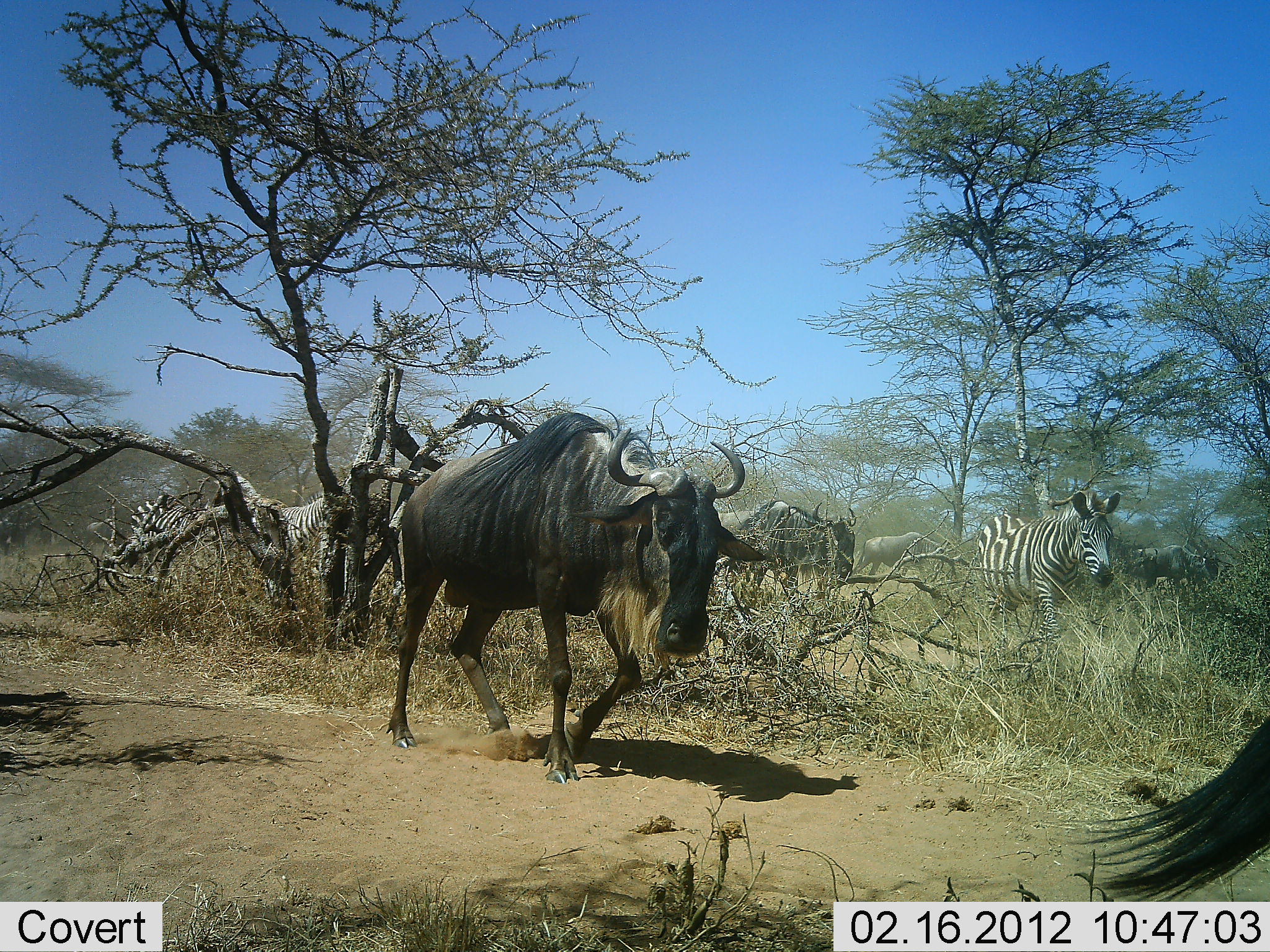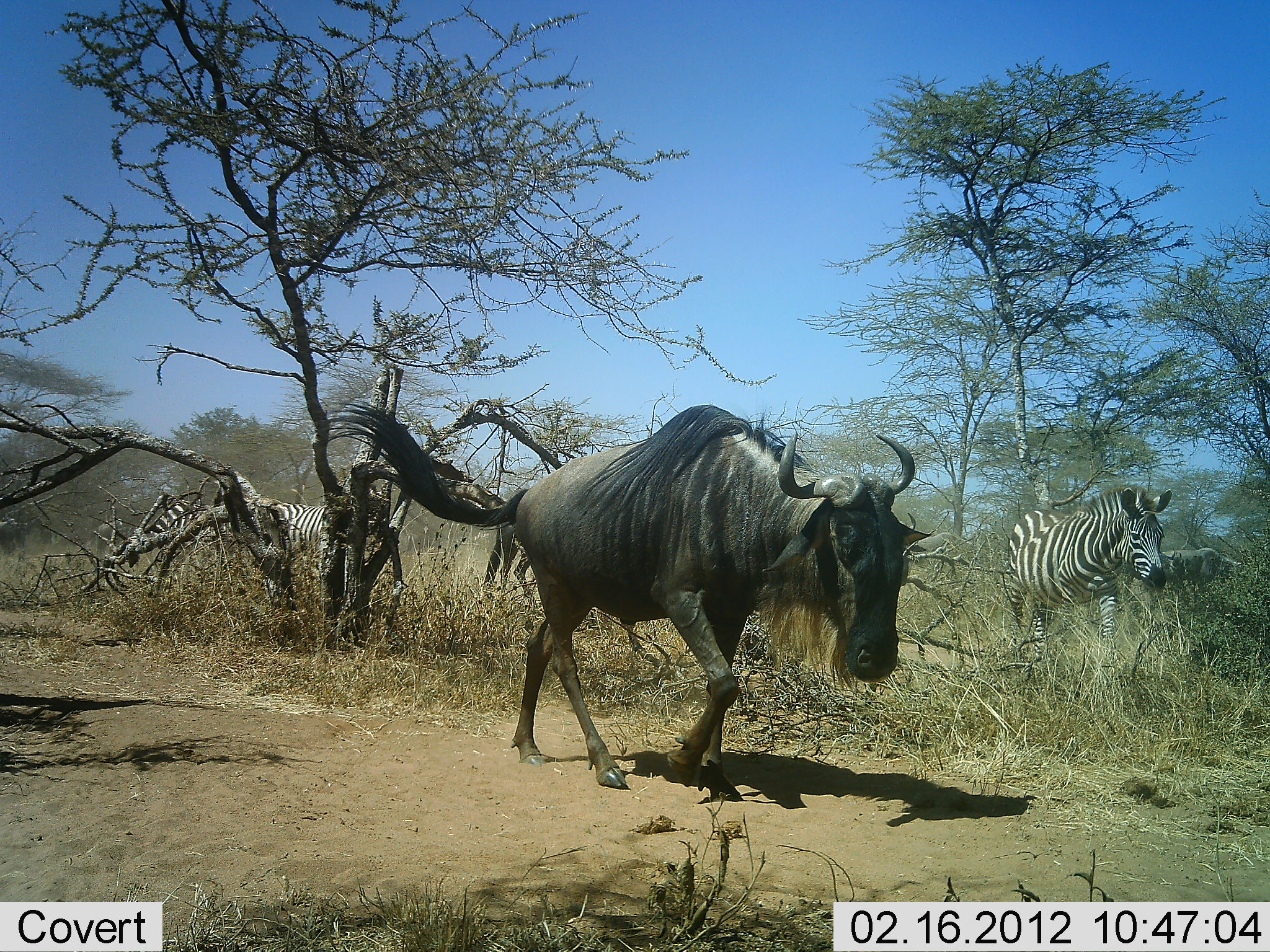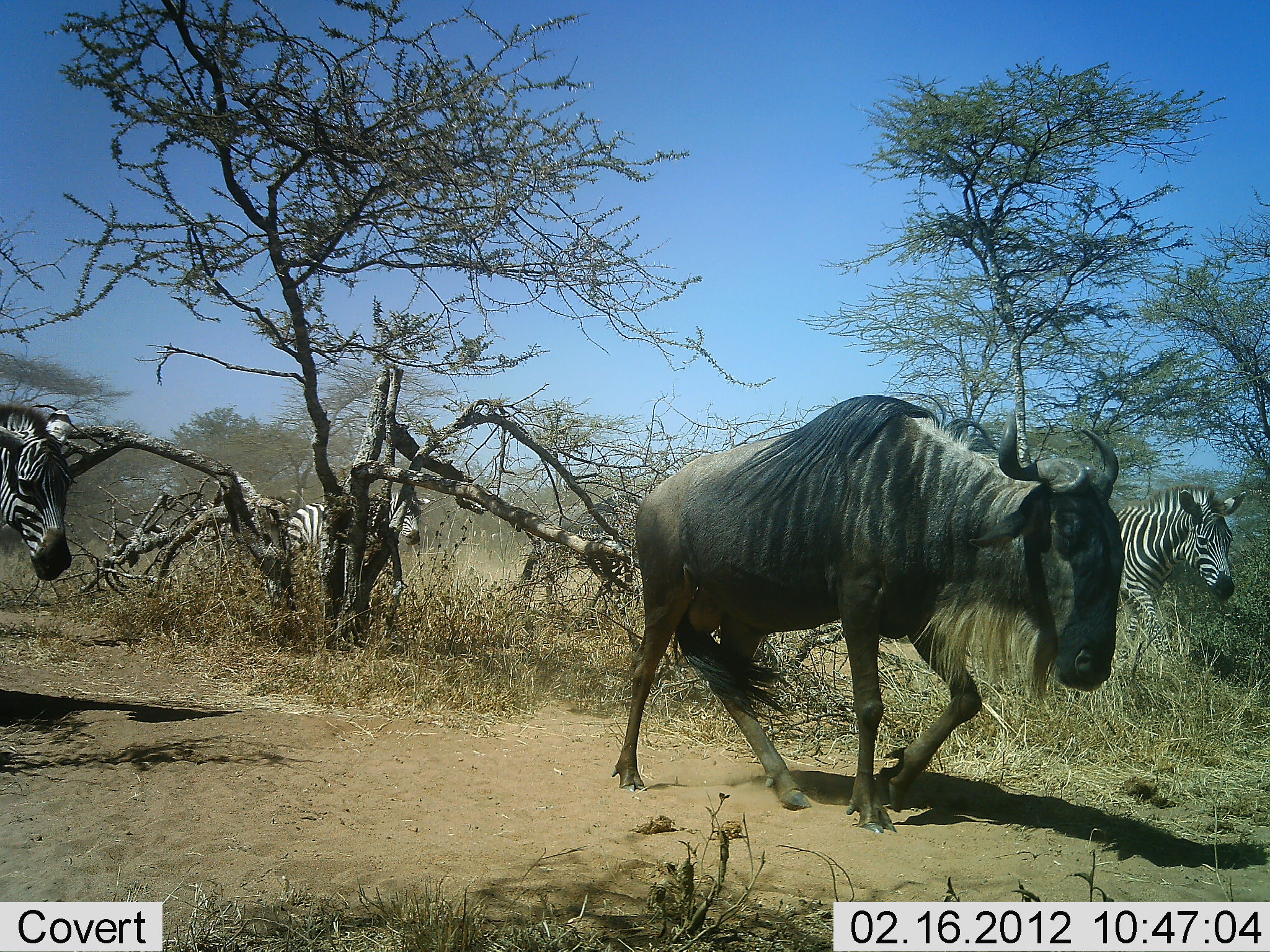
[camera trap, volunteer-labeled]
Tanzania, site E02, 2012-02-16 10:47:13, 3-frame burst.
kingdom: Animalia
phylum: Chordata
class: Mammalia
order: Artiodactyla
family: Bovidae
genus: Connochaetes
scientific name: Connochaetes taurinus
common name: blue wildebeest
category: wildebeest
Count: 4.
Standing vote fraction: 0%.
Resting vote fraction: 0%.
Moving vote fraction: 100%.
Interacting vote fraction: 0%.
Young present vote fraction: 0%.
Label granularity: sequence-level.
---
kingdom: Animalia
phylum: Chordata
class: Mammalia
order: Perissodactyla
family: Equidae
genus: Equus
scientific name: Equus quagga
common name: plains zebra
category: zebra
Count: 4.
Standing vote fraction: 19%.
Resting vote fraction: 0%.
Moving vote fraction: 100%.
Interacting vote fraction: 0%.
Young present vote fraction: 0%.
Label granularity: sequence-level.